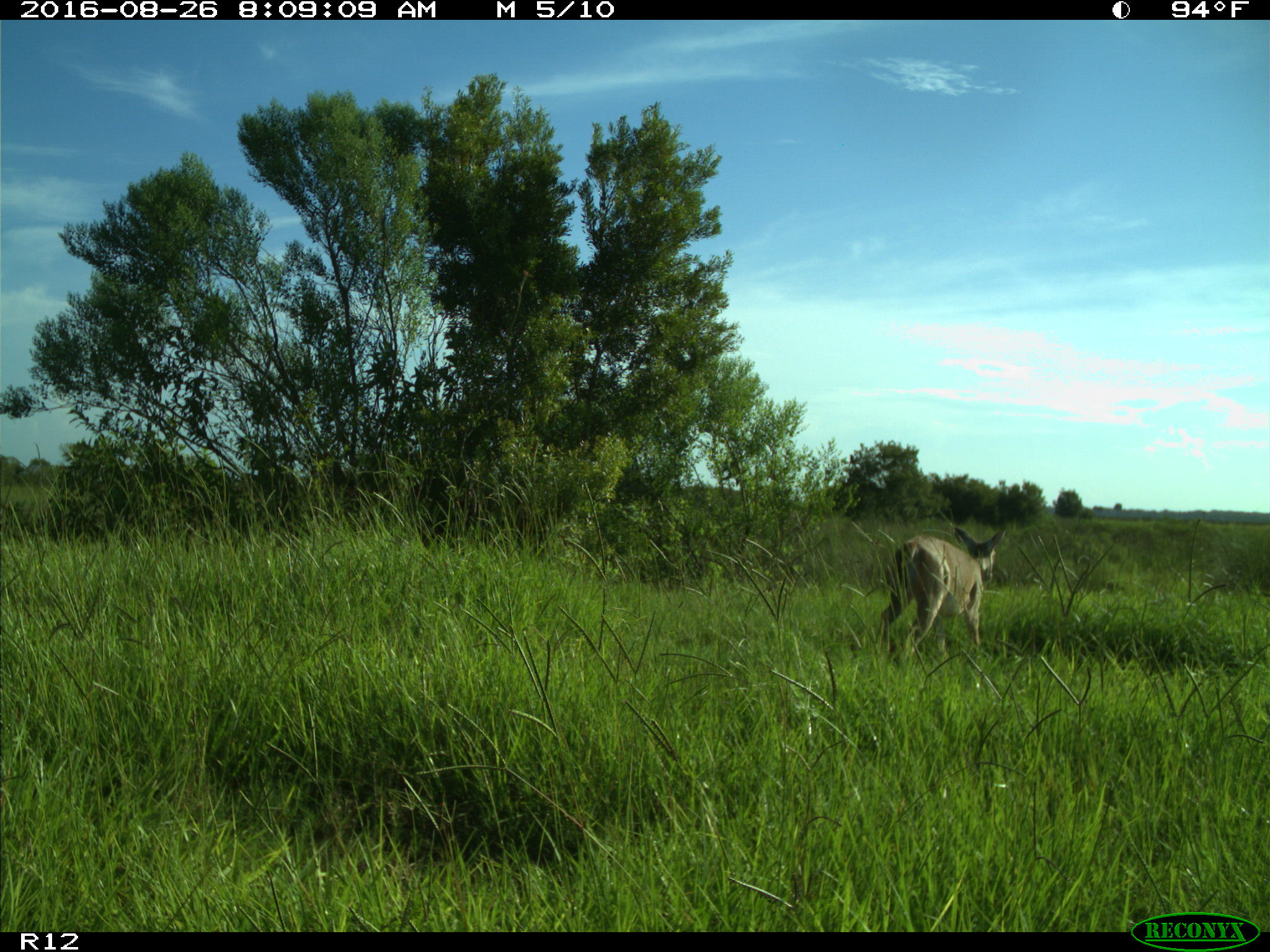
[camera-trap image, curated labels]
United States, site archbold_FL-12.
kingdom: Animalia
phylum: Chordata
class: Mammalia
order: Artiodactyla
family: Cervidae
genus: Odocoileus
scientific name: Odocoileus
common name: deer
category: unidentified deer